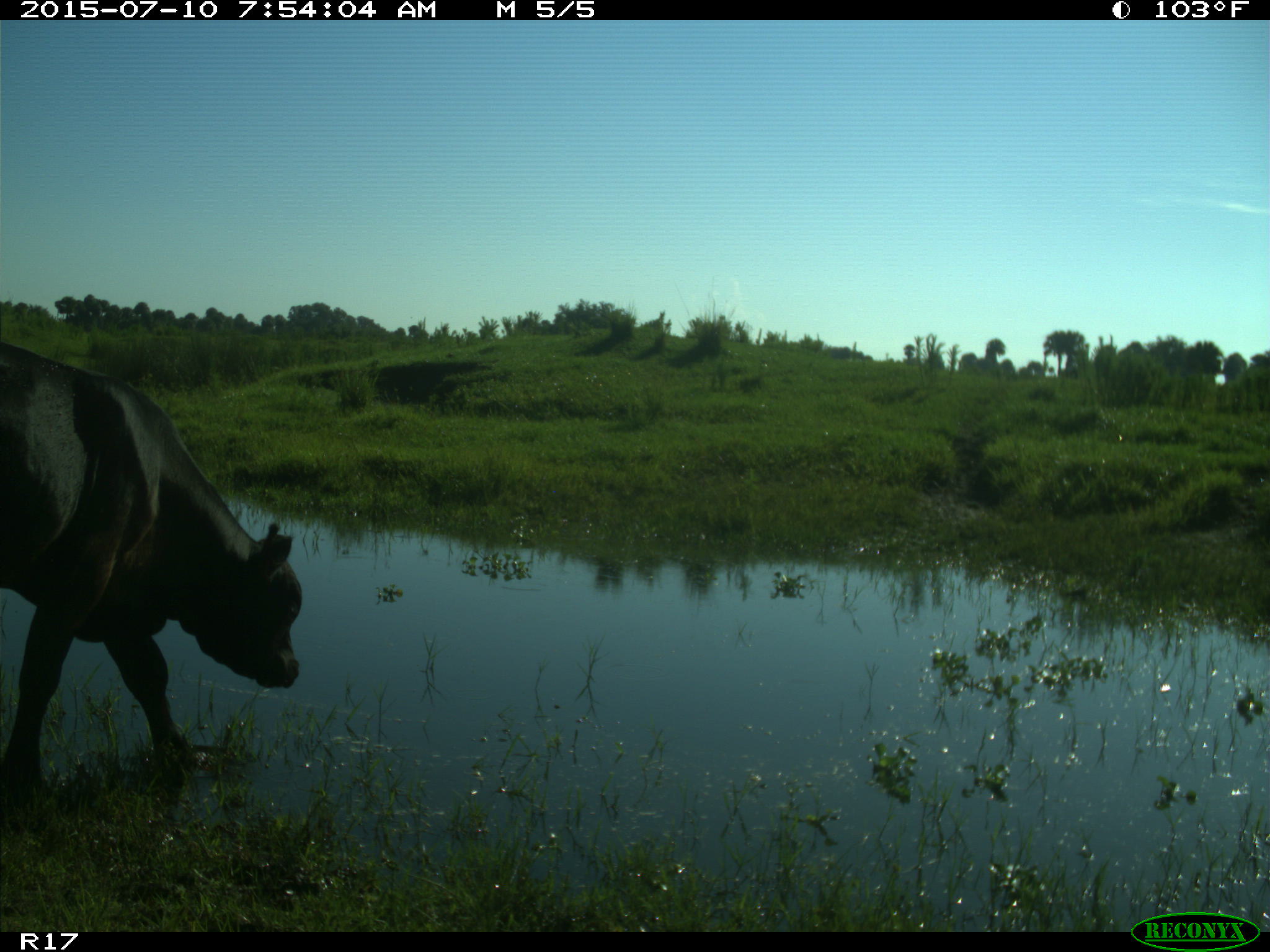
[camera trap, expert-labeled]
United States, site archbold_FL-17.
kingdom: Animalia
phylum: Chordata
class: Mammalia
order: Artiodactyla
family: Bovidae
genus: Bos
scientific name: Bos taurus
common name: domestic cow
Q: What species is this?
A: Bos taurus (domestic cow).